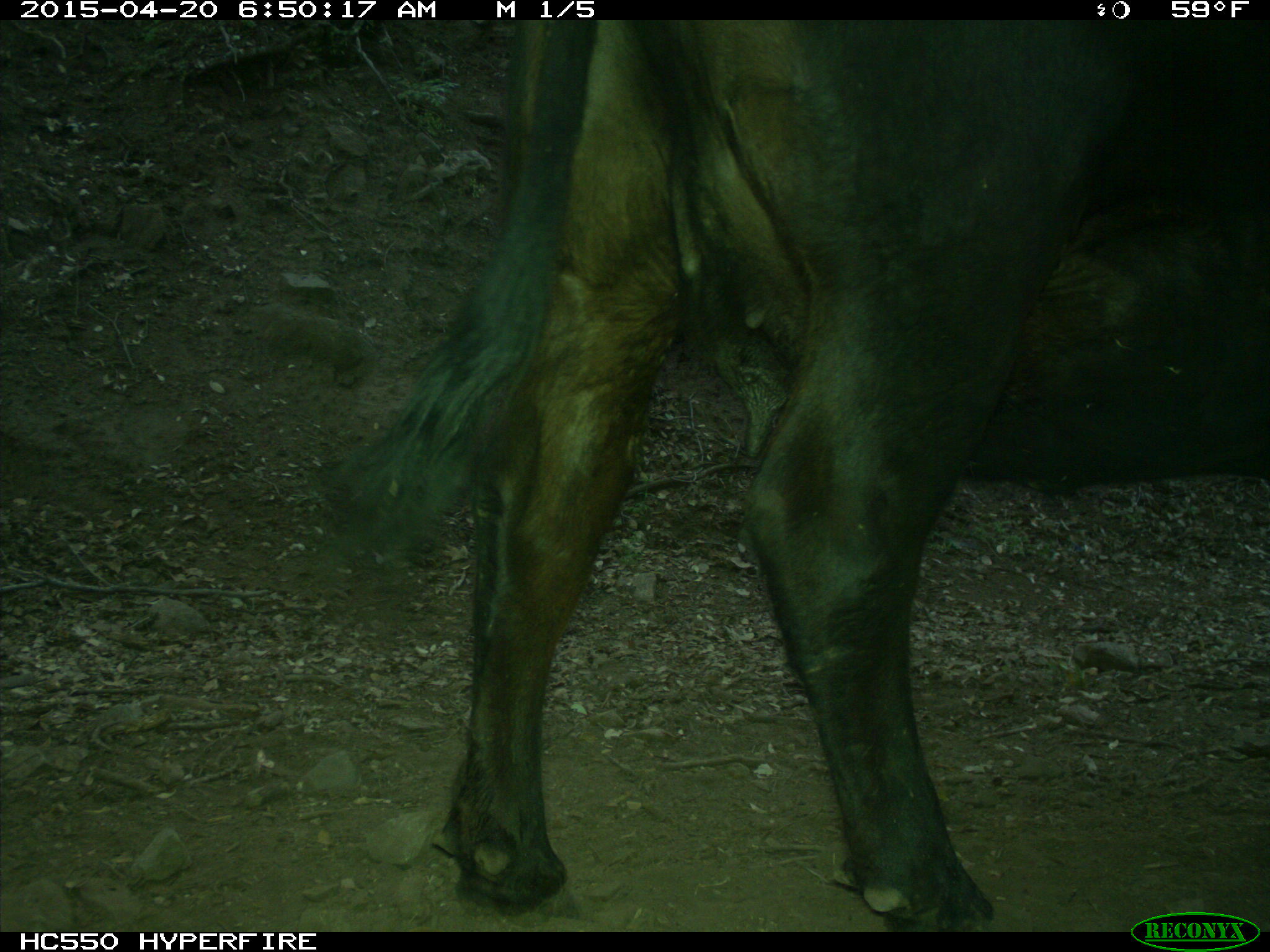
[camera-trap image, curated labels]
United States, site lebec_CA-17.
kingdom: Animalia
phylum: Chordata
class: Mammalia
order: Artiodactyla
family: Bovidae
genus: Bos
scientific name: Bos taurus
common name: domestic cow